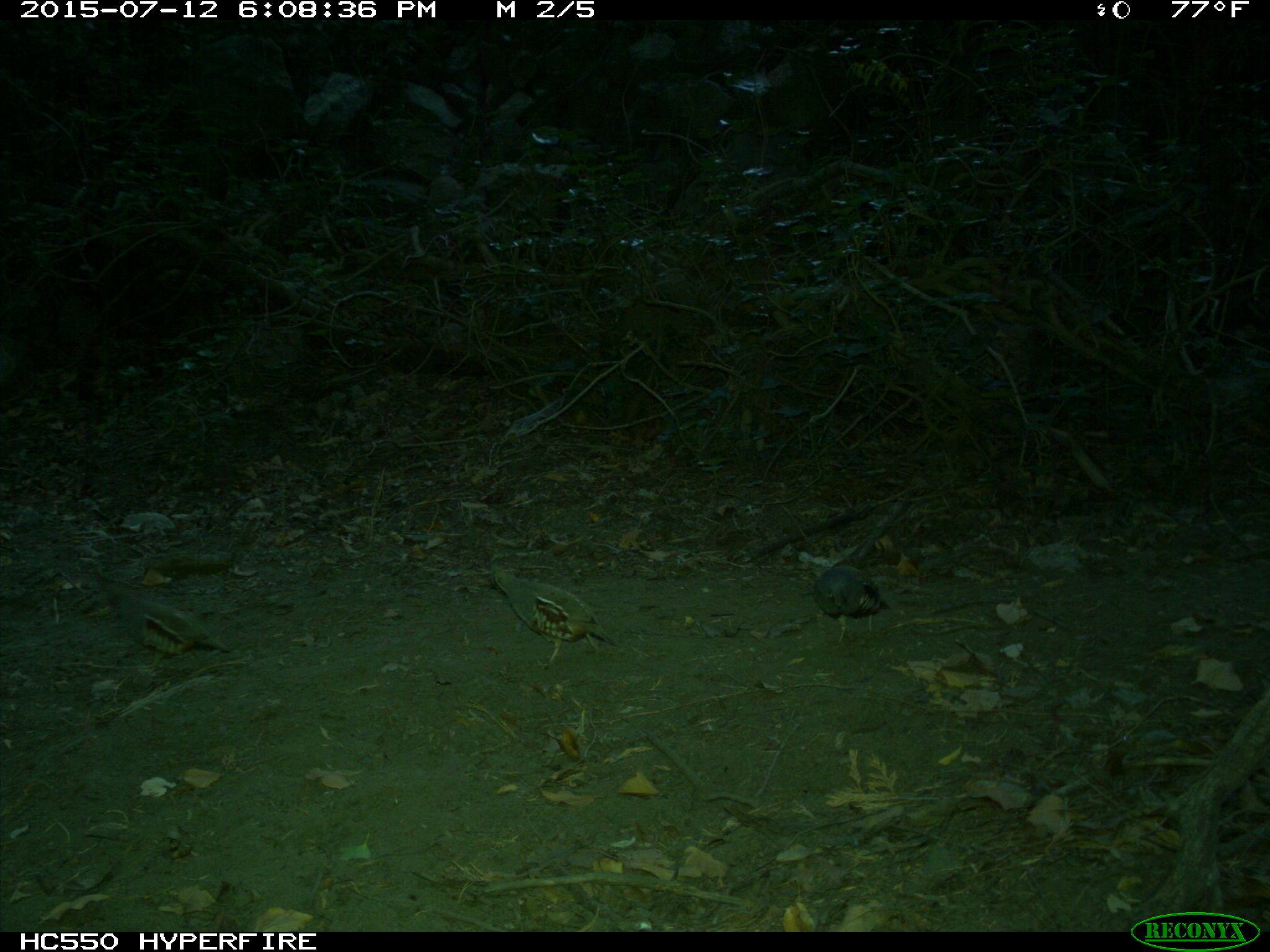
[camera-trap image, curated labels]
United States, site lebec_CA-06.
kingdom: Animalia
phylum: Chordata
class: Aves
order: Galliformes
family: Odontophoridae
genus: Callipepla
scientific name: Callipepla californica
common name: california quail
Callipepla californica (california quail).